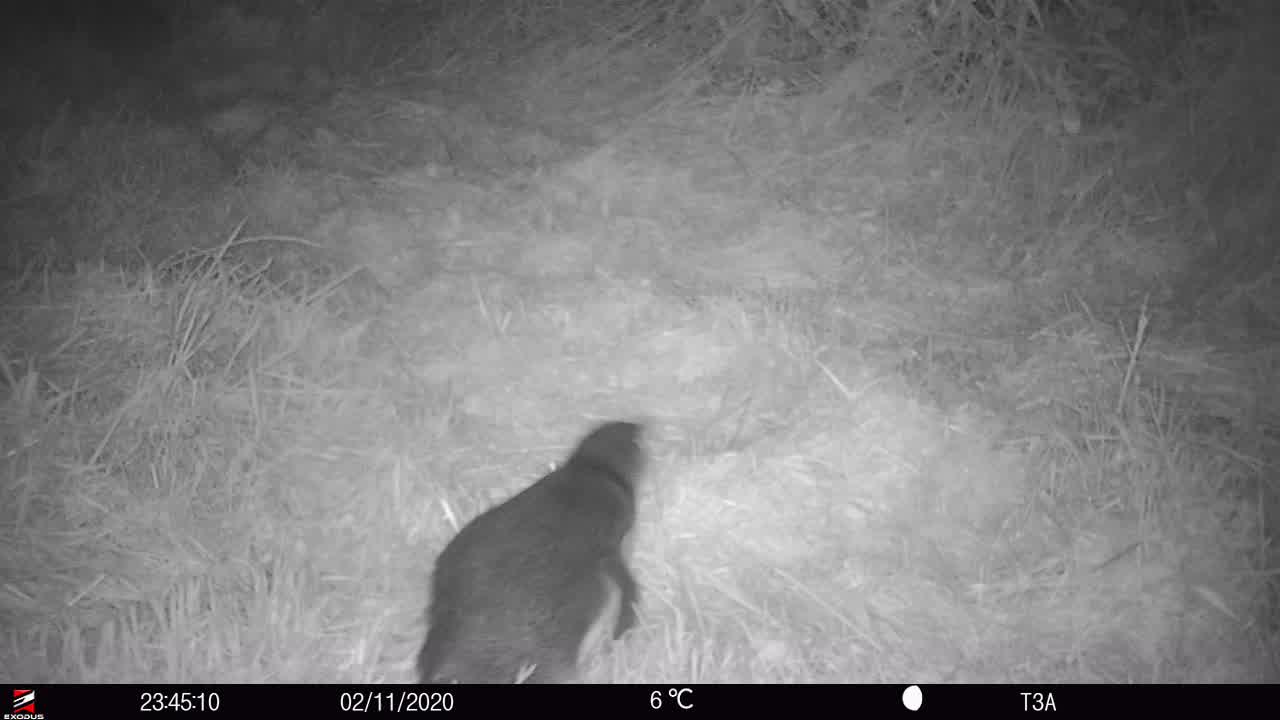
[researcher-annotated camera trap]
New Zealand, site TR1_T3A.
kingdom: Animalia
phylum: Chordata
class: Aves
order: Sphenisciformes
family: Spheniscidae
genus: Eudyptula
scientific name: Eudyptula minor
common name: little blue penguin